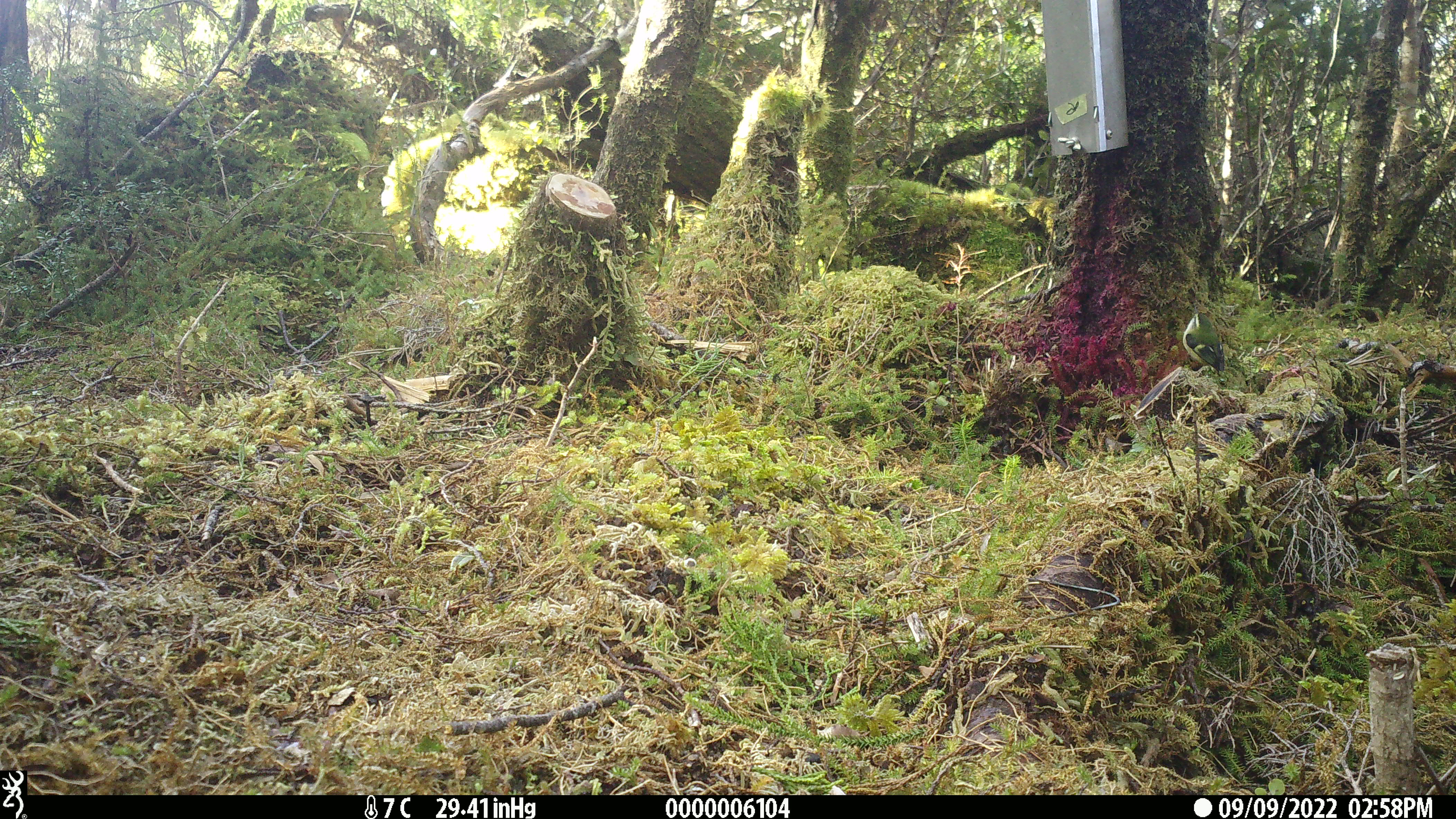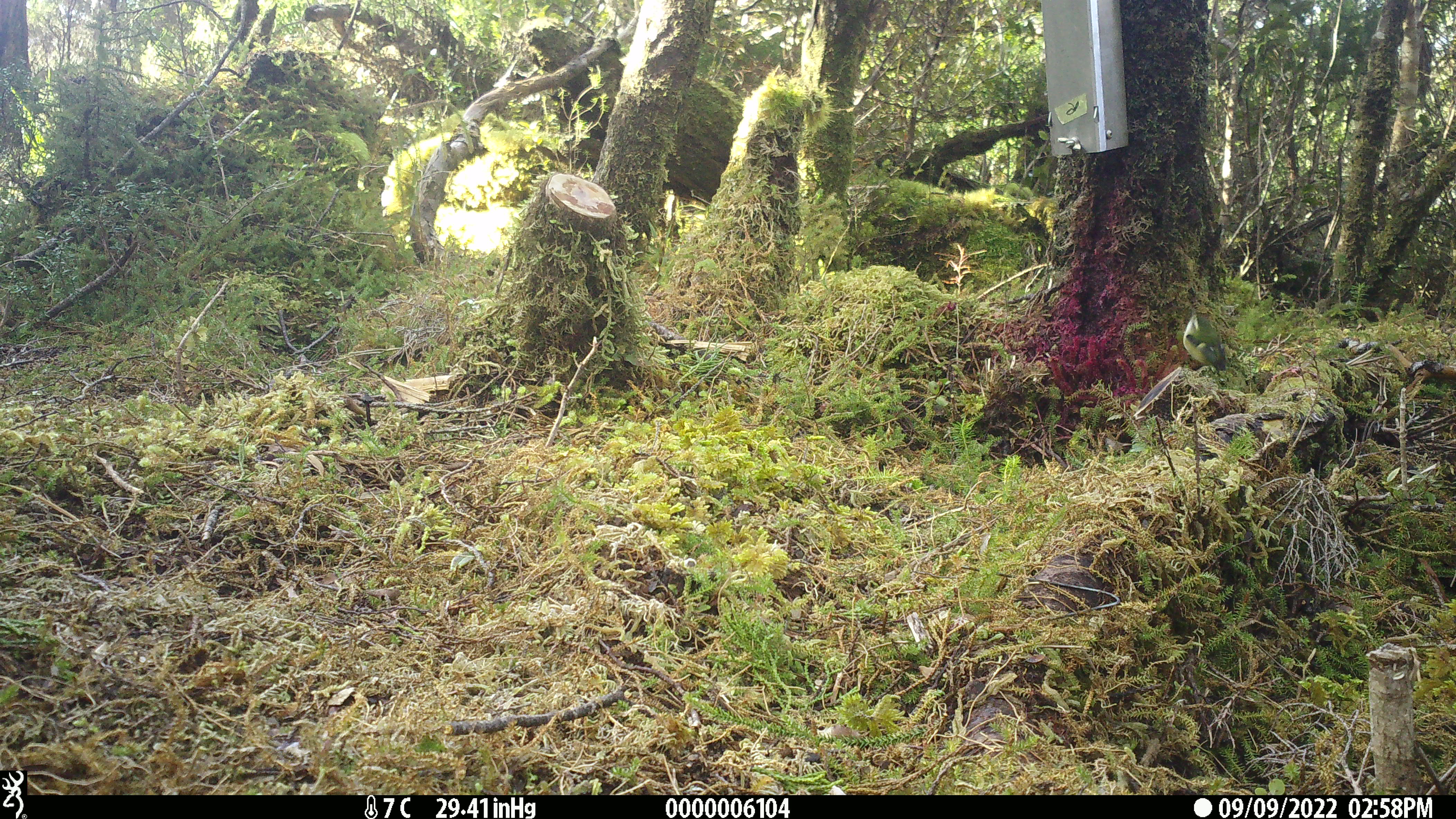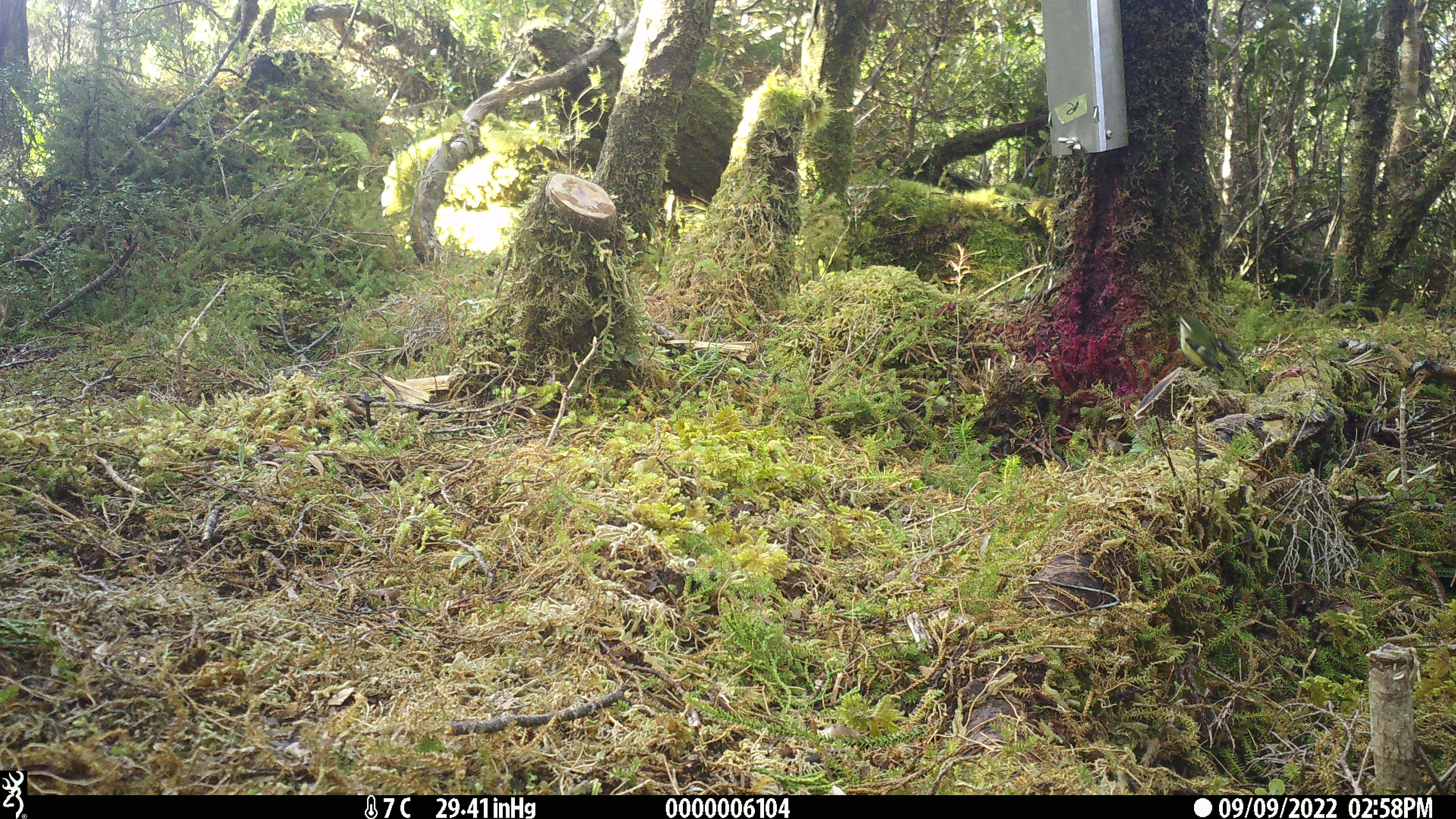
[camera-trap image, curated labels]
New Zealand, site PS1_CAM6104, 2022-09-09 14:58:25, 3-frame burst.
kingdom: Animalia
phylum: Chordata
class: Aves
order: Passeriformes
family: Acanthisittidae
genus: Acanthisitta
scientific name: Acanthisitta chloris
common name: rifleman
Rifleman (Acanthisitta chloris).